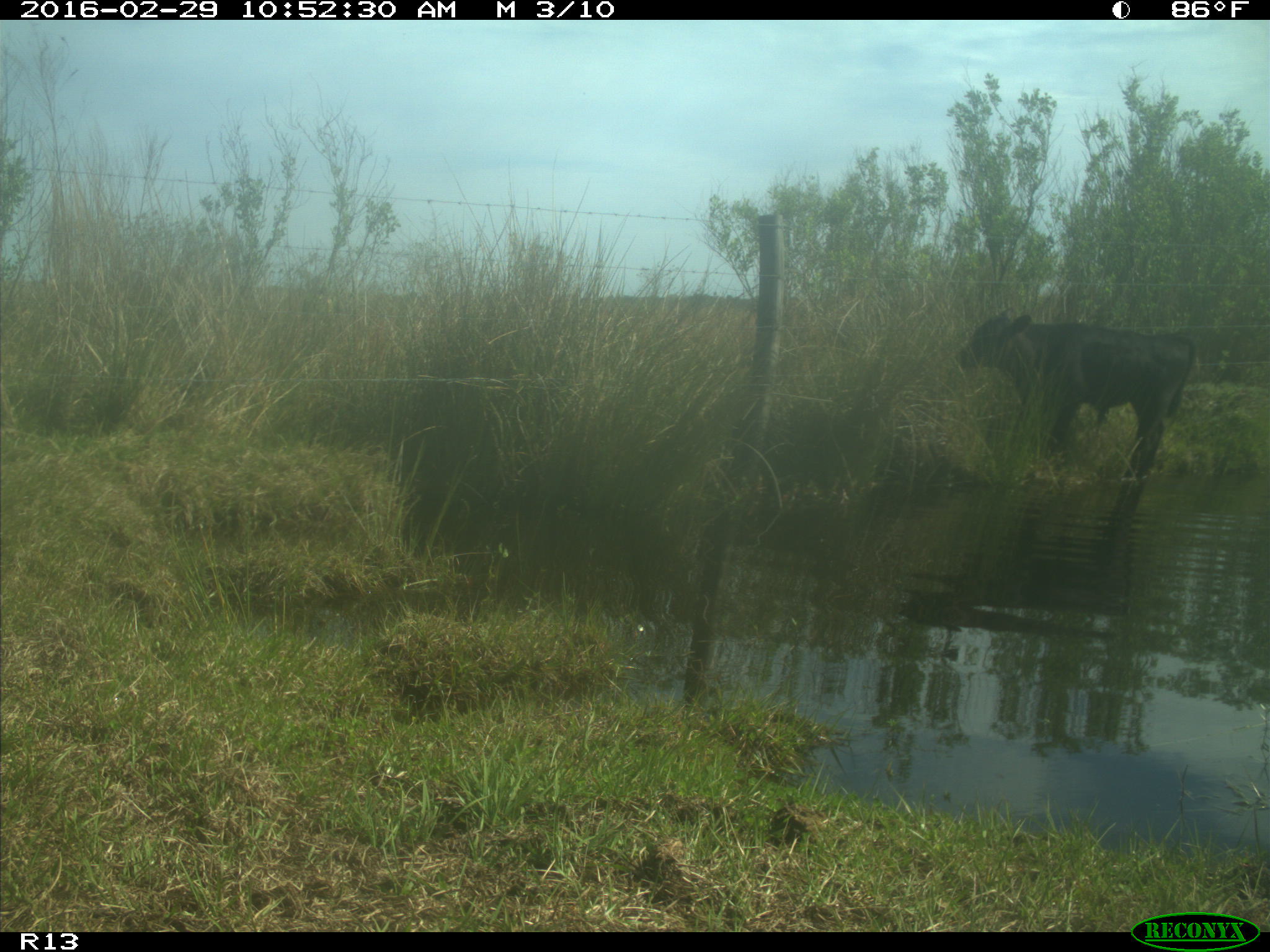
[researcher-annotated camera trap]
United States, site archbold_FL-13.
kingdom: Animalia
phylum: Chordata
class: Mammalia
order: Artiodactyla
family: Bovidae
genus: Bos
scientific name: Bos taurus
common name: domestic cow